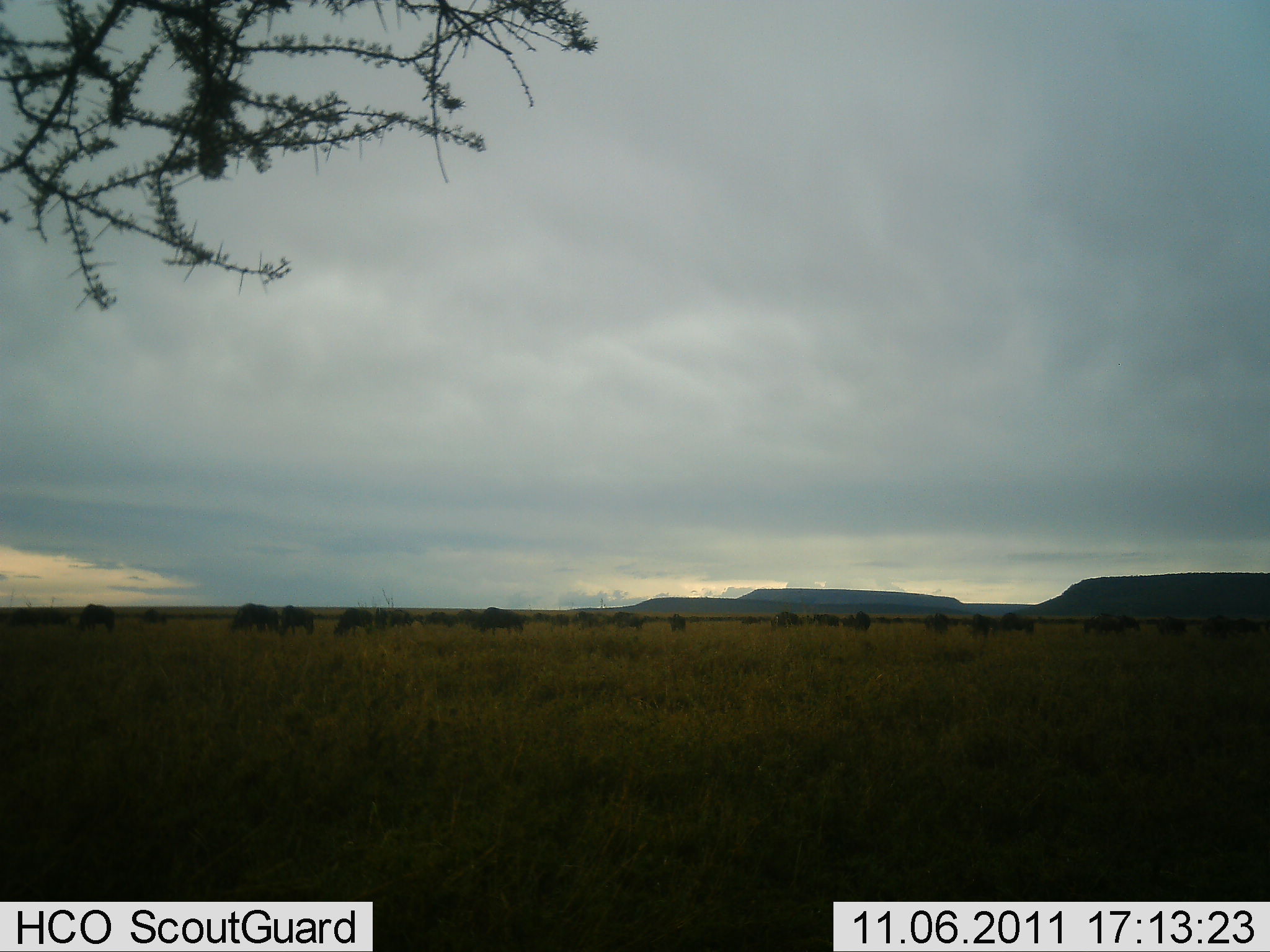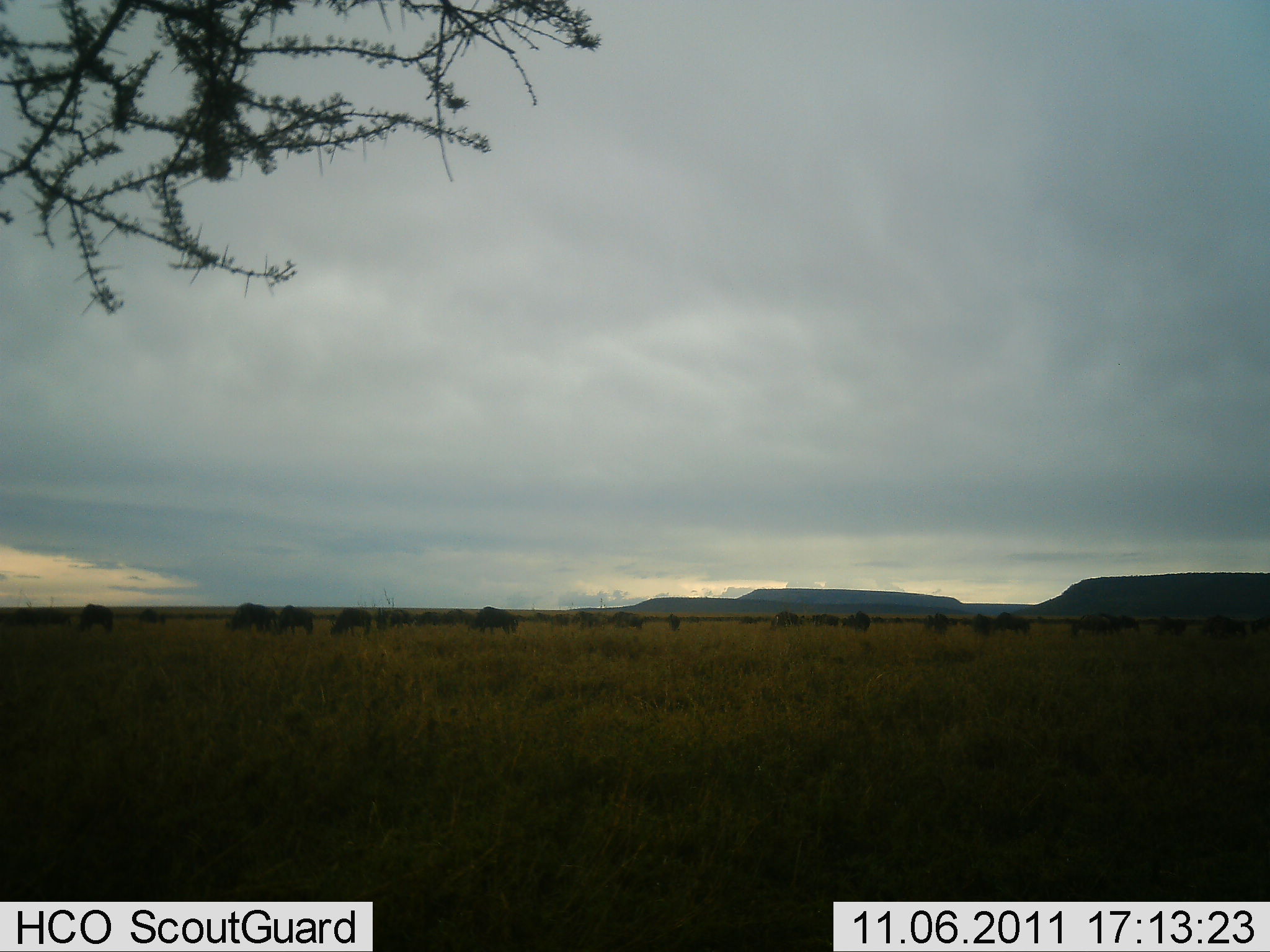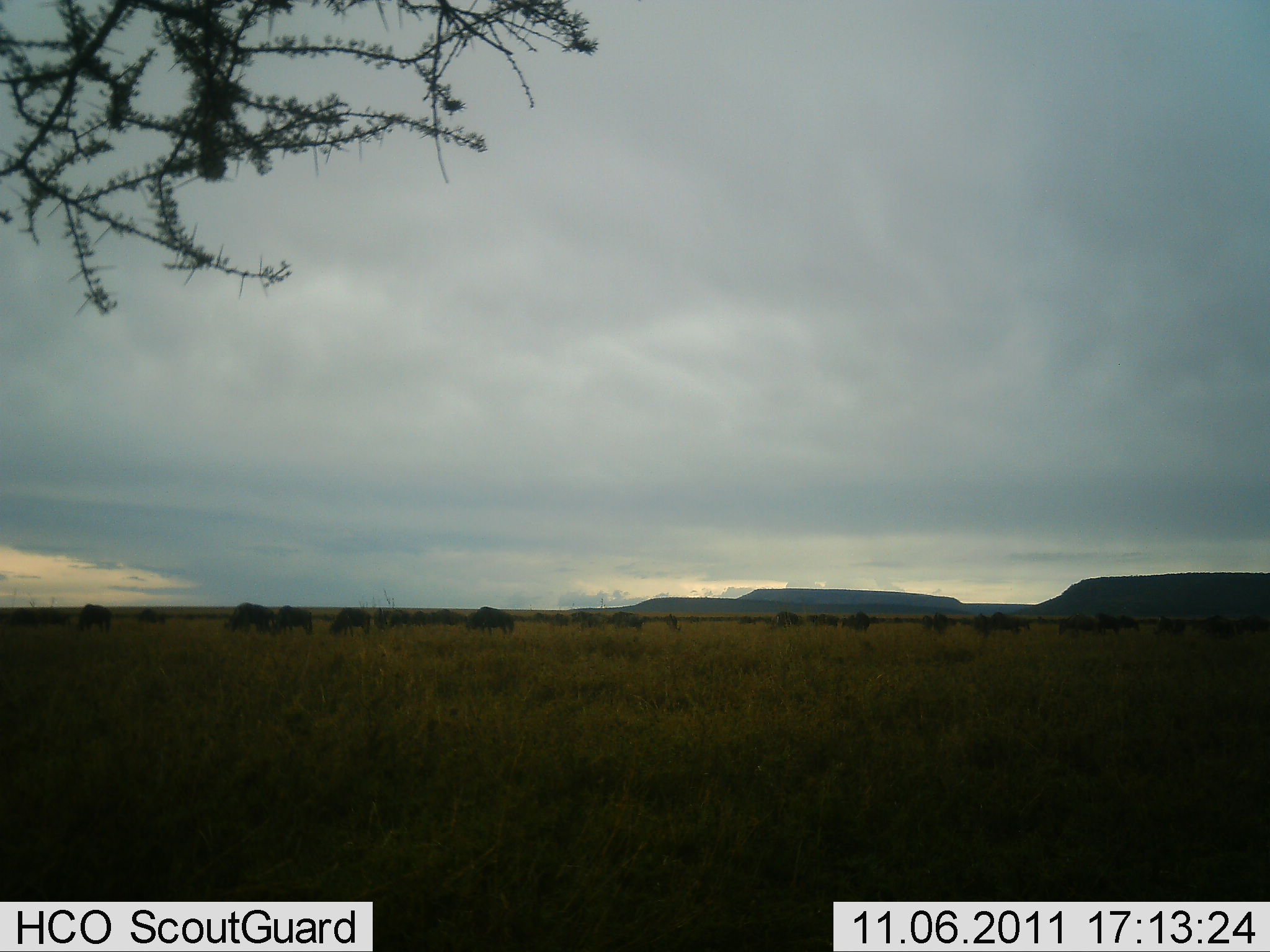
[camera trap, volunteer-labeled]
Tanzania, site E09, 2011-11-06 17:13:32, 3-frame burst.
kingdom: Animalia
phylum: Chordata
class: Mammalia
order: Artiodactyla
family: Bovidae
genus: Syncerus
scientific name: Syncerus caffer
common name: cape buffalo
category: buffalo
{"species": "buffalo (cape buffalo) (Syncerus caffer)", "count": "11-50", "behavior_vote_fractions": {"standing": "17%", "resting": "33%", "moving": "33%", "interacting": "0%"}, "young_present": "0%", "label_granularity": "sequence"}